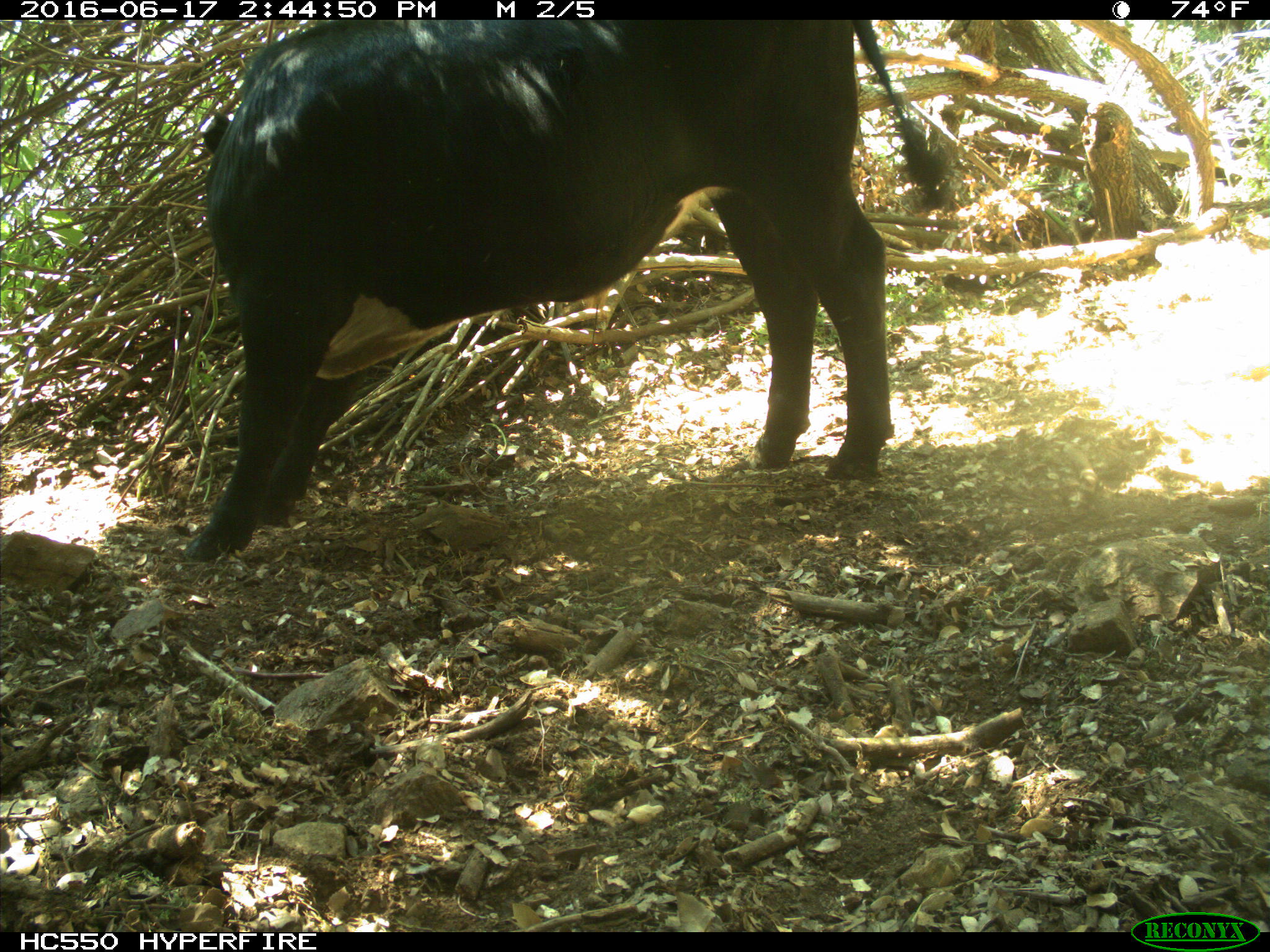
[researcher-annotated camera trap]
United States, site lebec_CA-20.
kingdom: Animalia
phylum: Chordata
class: Mammalia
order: Artiodactyla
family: Bovidae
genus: Bos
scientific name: Bos taurus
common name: domestic cow